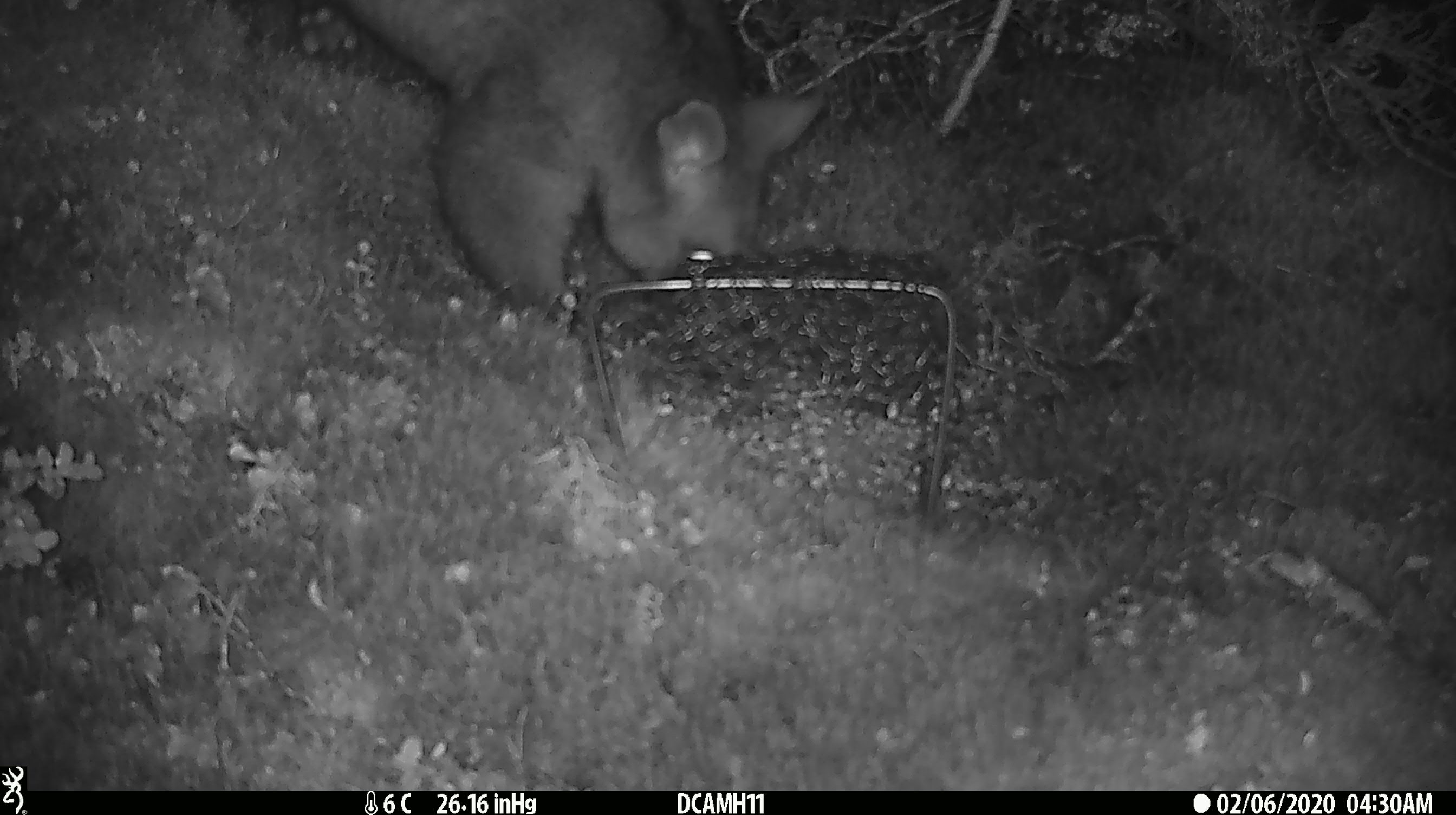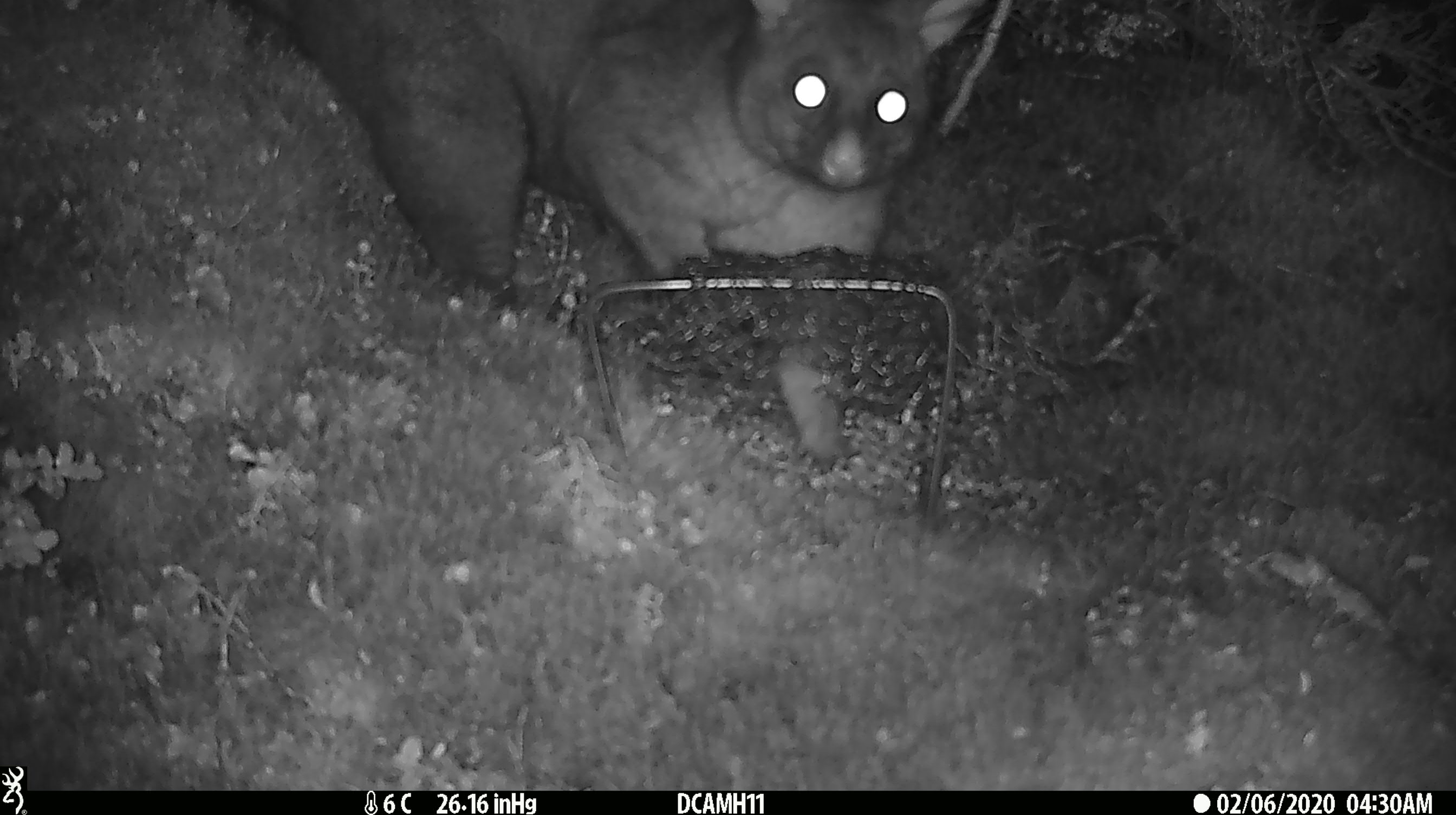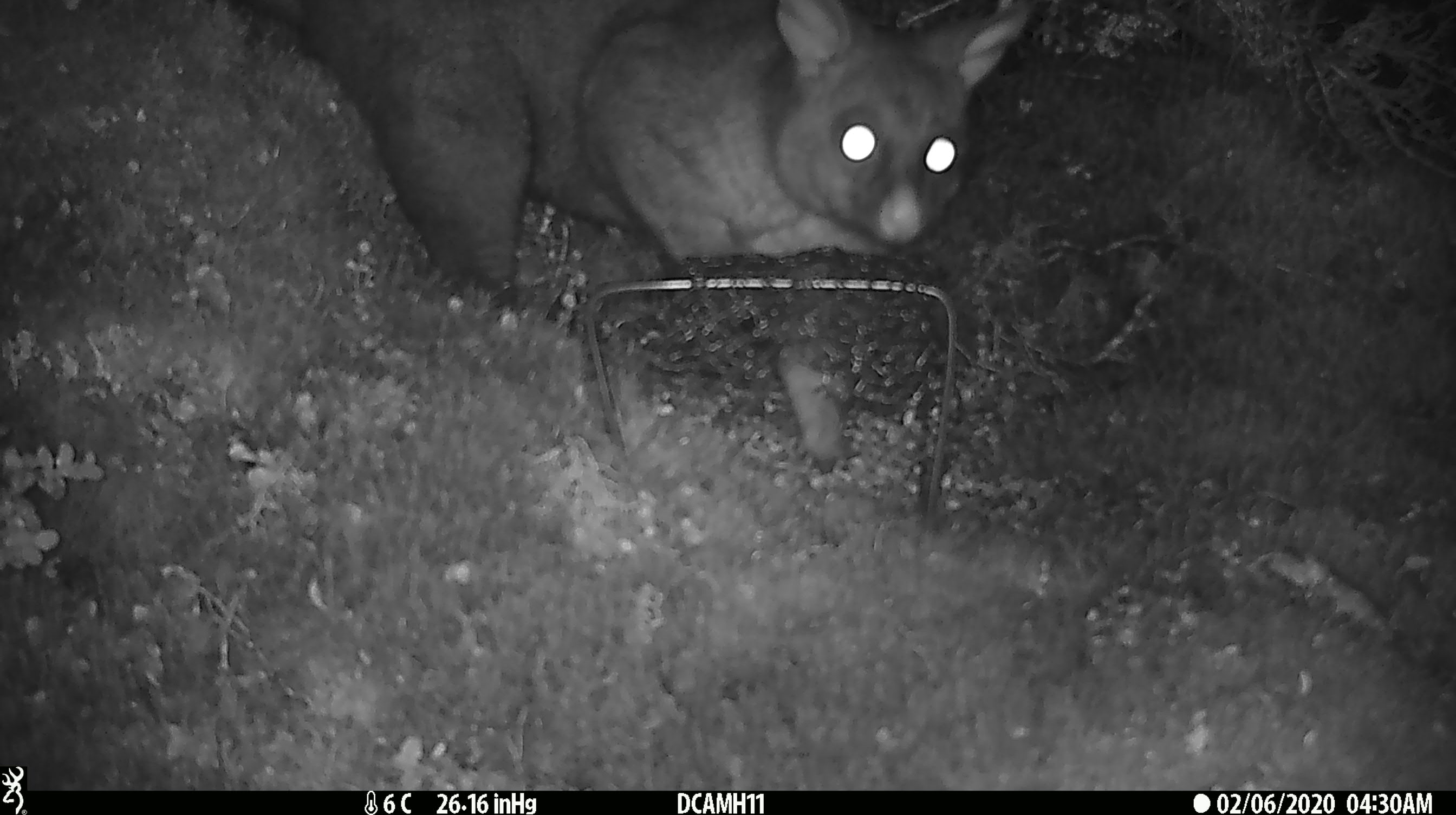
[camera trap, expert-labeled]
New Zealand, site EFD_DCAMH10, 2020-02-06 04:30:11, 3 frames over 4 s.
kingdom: Animalia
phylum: Chordata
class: Mammalia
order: Diprotodontia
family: Phalangeridae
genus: Trichosurus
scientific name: Trichosurus vulpecula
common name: common brushtail possum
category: possum